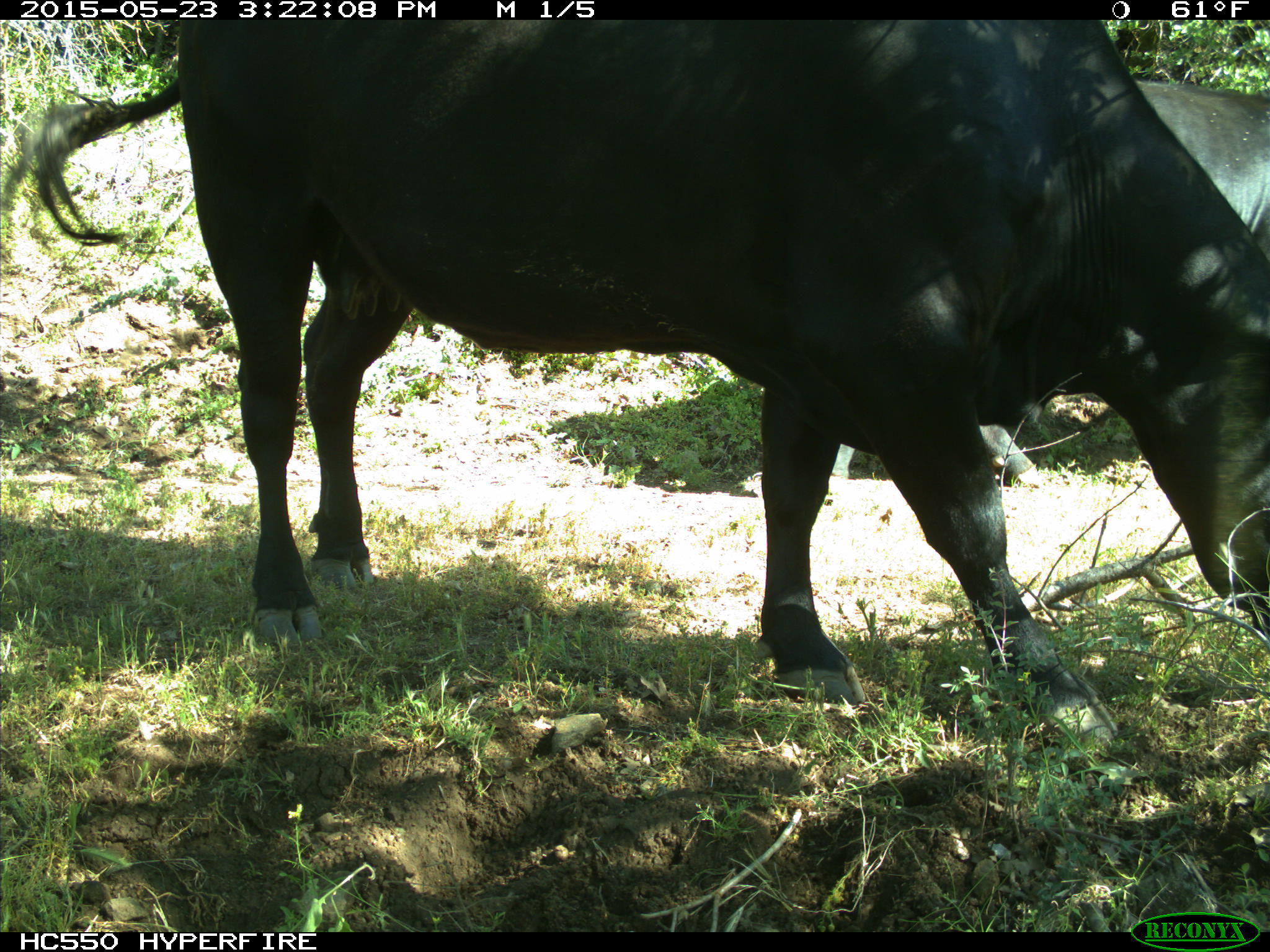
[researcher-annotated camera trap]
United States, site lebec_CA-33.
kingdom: Animalia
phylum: Chordata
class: Mammalia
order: Artiodactyla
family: Bovidae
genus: Bos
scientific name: Bos taurus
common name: domestic cow